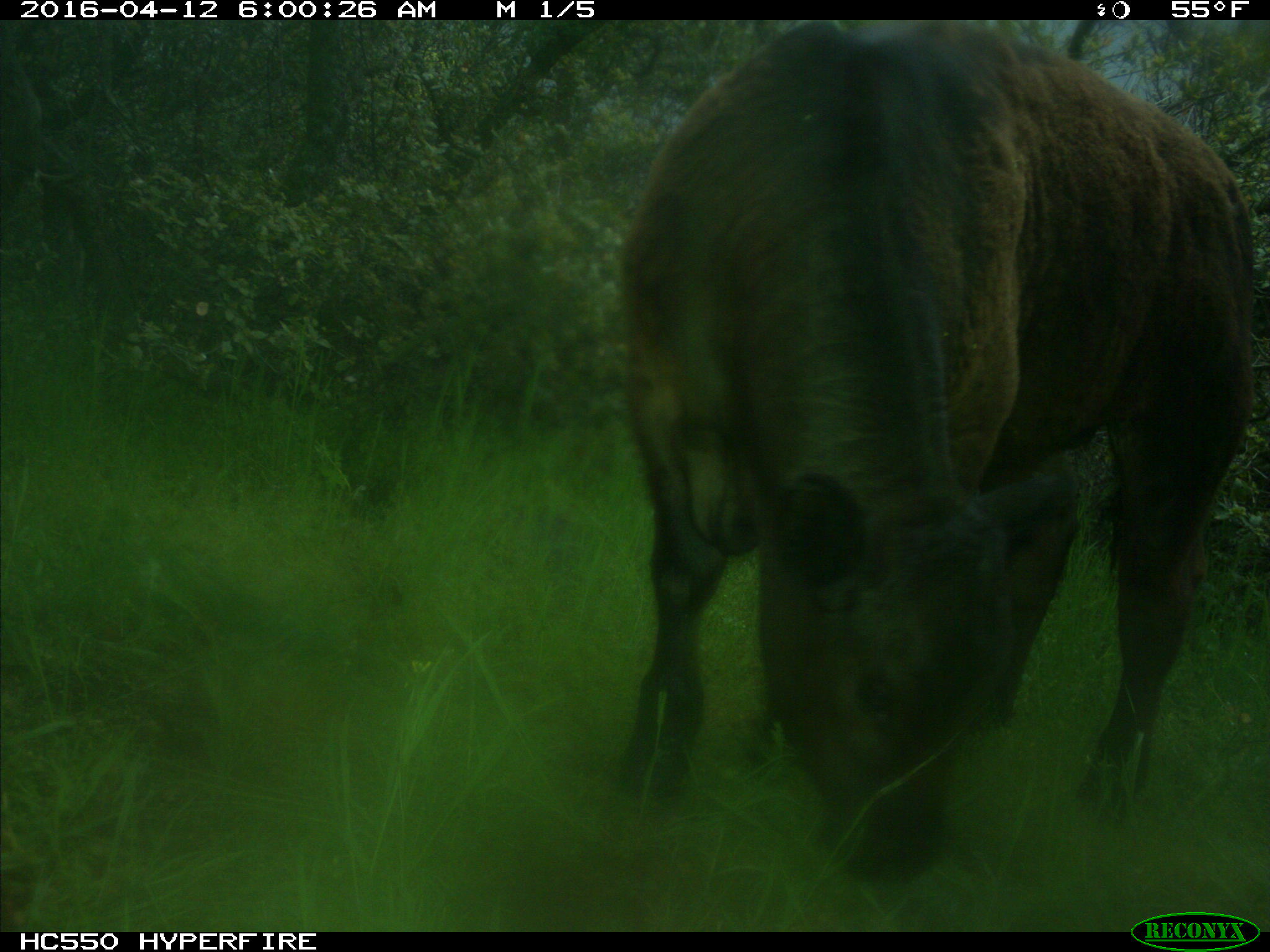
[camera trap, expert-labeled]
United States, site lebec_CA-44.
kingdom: Animalia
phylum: Chordata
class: Mammalia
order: Artiodactyla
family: Bovidae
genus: Bos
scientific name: Bos taurus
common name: domestic cow